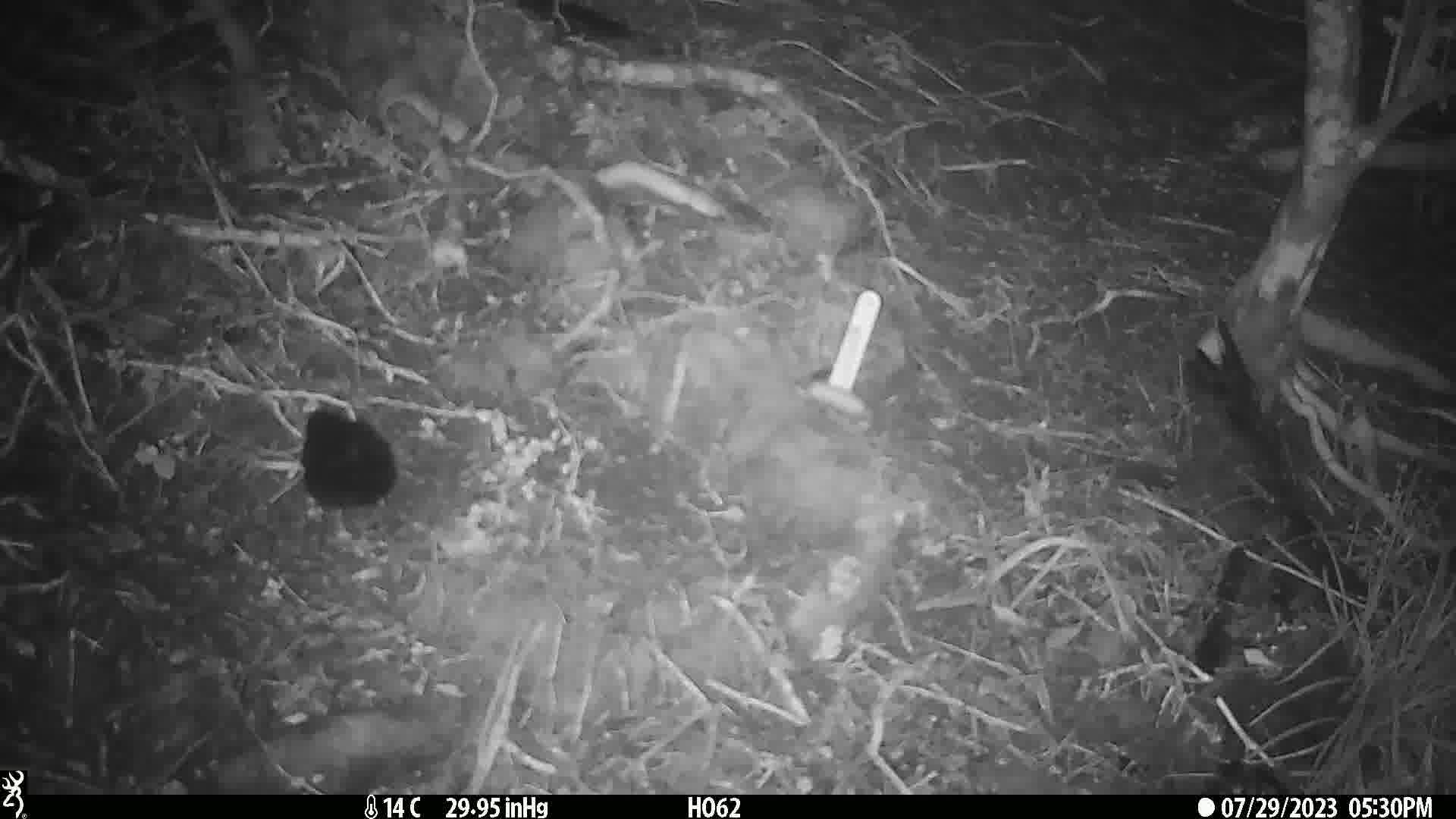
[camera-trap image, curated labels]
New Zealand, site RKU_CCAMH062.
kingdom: Animalia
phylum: Chordata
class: Aves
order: Passeriformes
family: Turdidae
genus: Turdus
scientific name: Turdus merula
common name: eurasian blackbird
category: blackbird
Blackbird (eurasian blackbird) (Turdus merula).